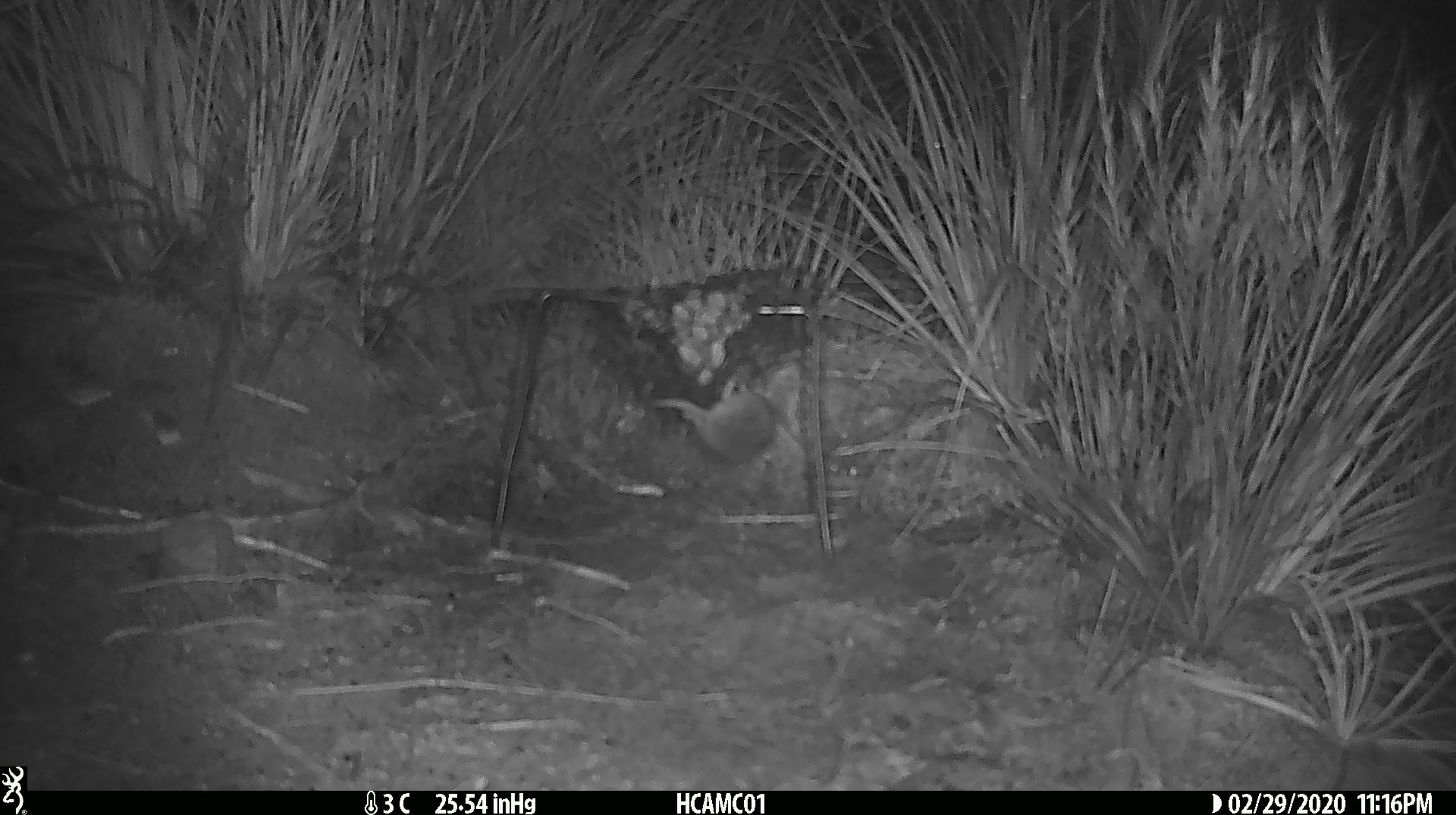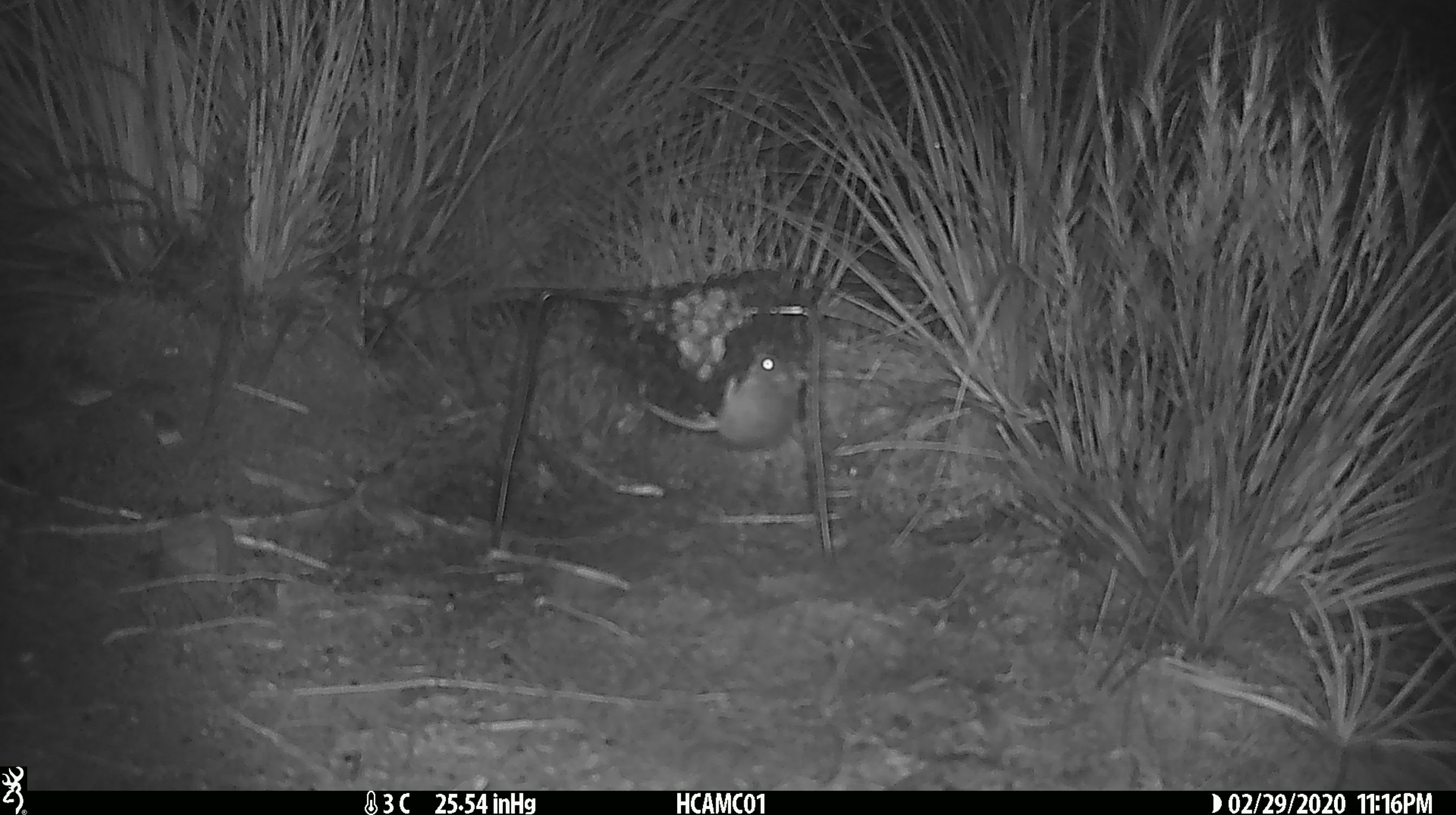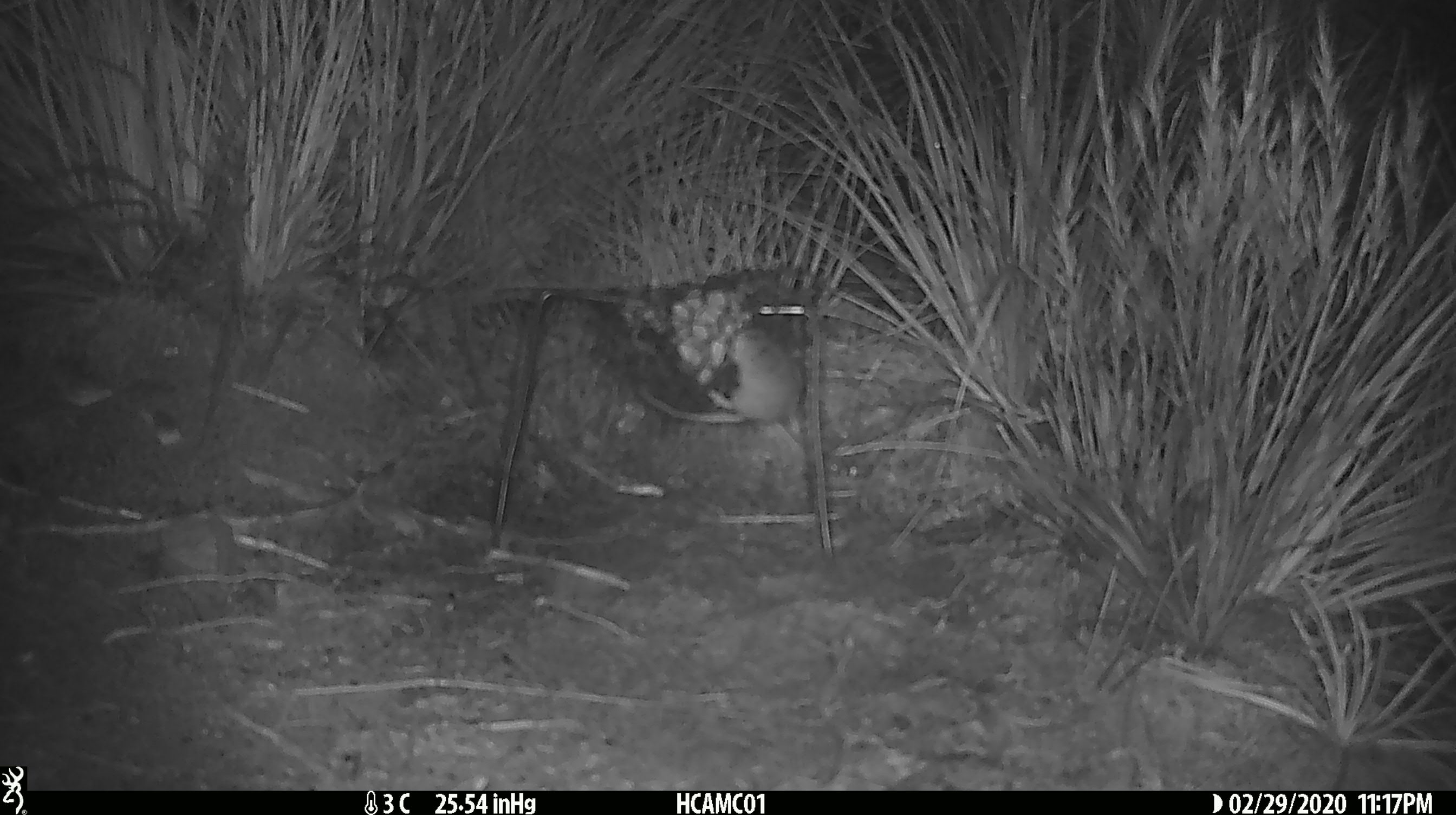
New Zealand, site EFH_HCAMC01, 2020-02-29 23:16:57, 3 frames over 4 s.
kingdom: Animalia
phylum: Chordata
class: Mammalia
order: Rodentia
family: Muridae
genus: Mus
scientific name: Mus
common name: mouse